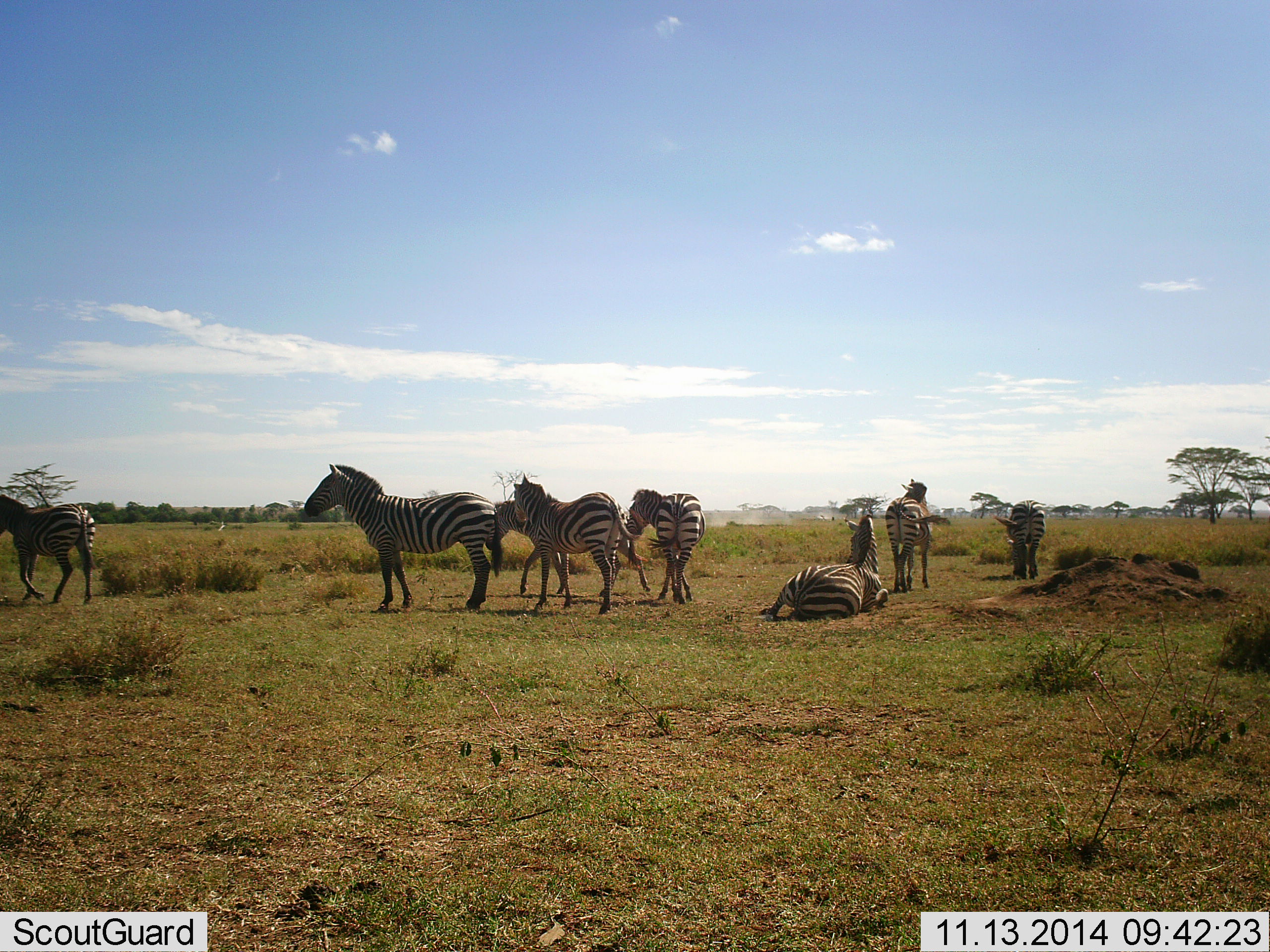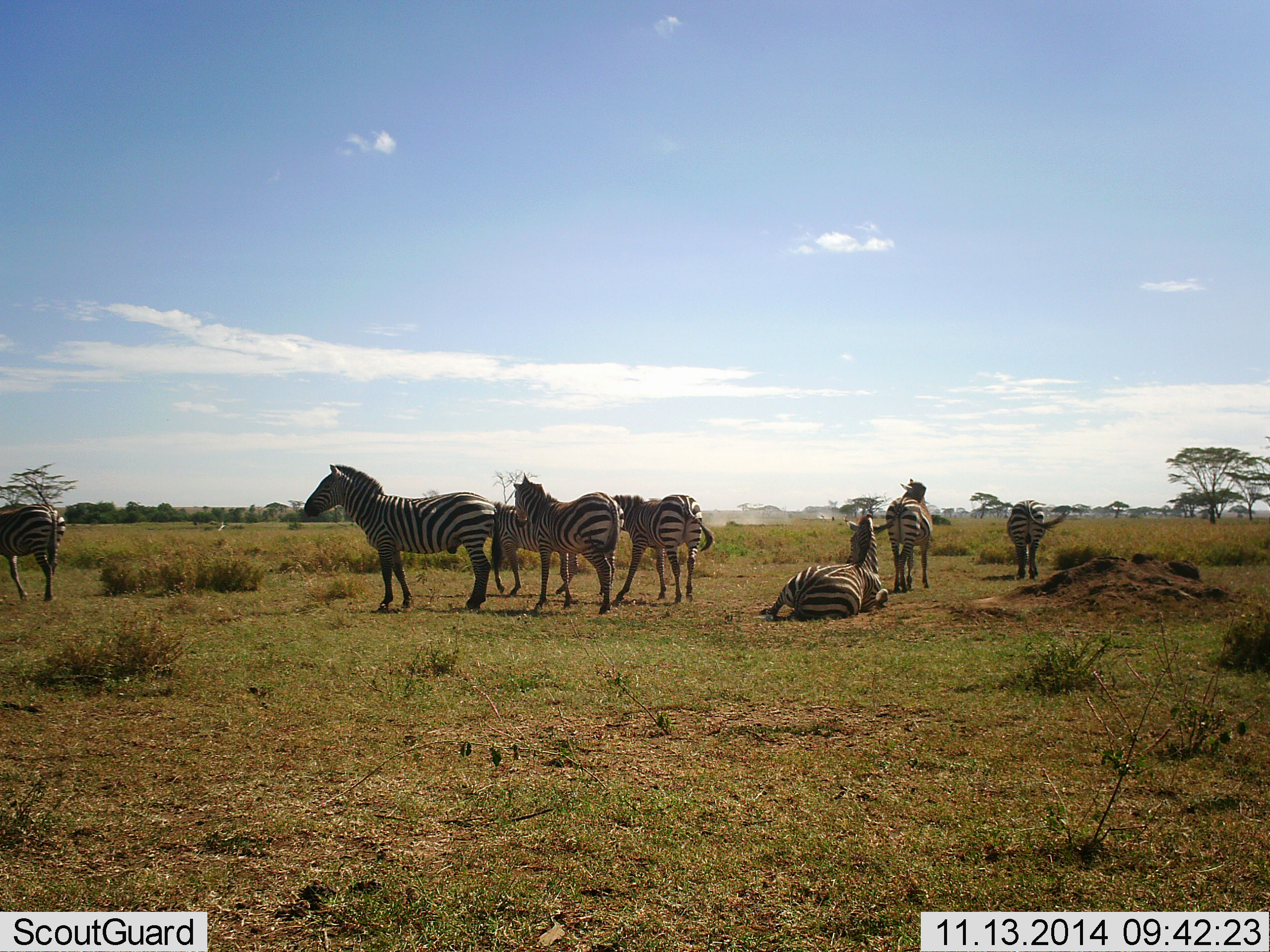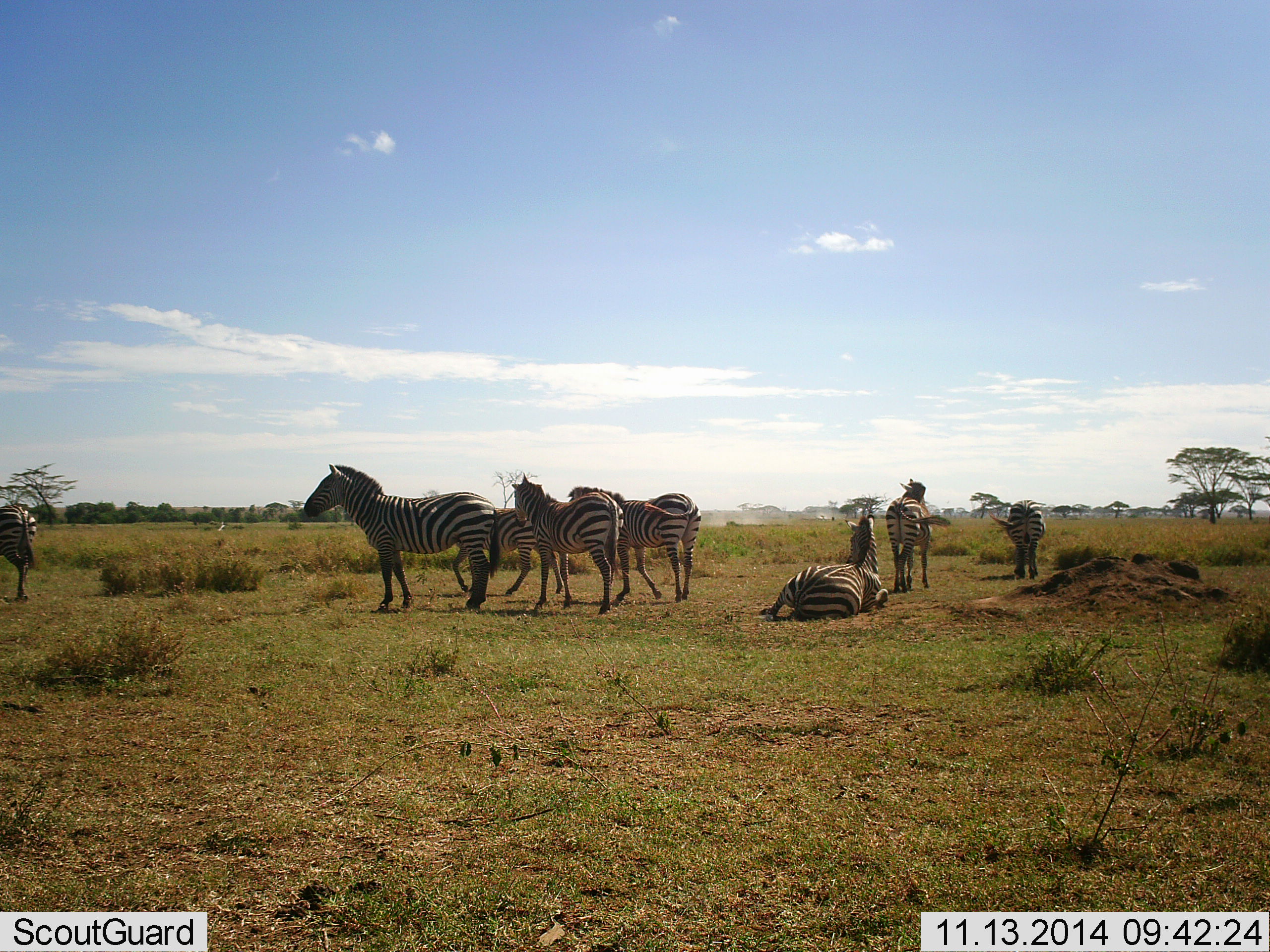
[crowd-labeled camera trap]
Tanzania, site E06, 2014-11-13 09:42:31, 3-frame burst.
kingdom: Animalia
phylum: Chordata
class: Mammalia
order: Perissodactyla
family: Equidae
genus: Equus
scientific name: Equus quagga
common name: plains zebra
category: zebra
Zebra (plains zebra) (Equus quagga), count 8. Behavior (volunteer vote fractions): standing 80%, resting 90%, moving 30%, interacting 10%. Young present (vote fraction): 10%. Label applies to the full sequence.